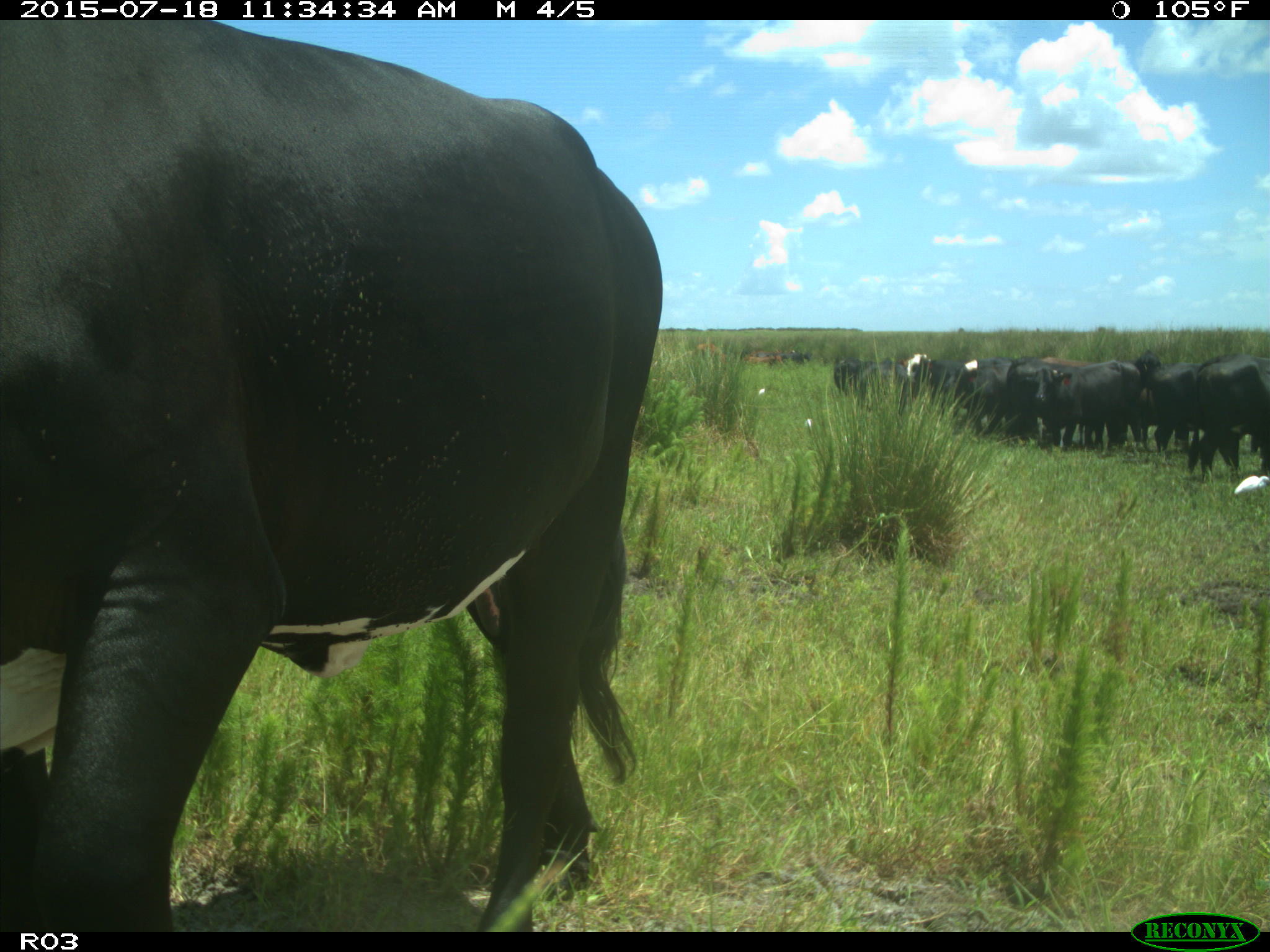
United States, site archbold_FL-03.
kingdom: Animalia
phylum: Chordata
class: Mammalia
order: Artiodactyla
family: Bovidae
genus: Bos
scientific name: Bos taurus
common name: domestic cow